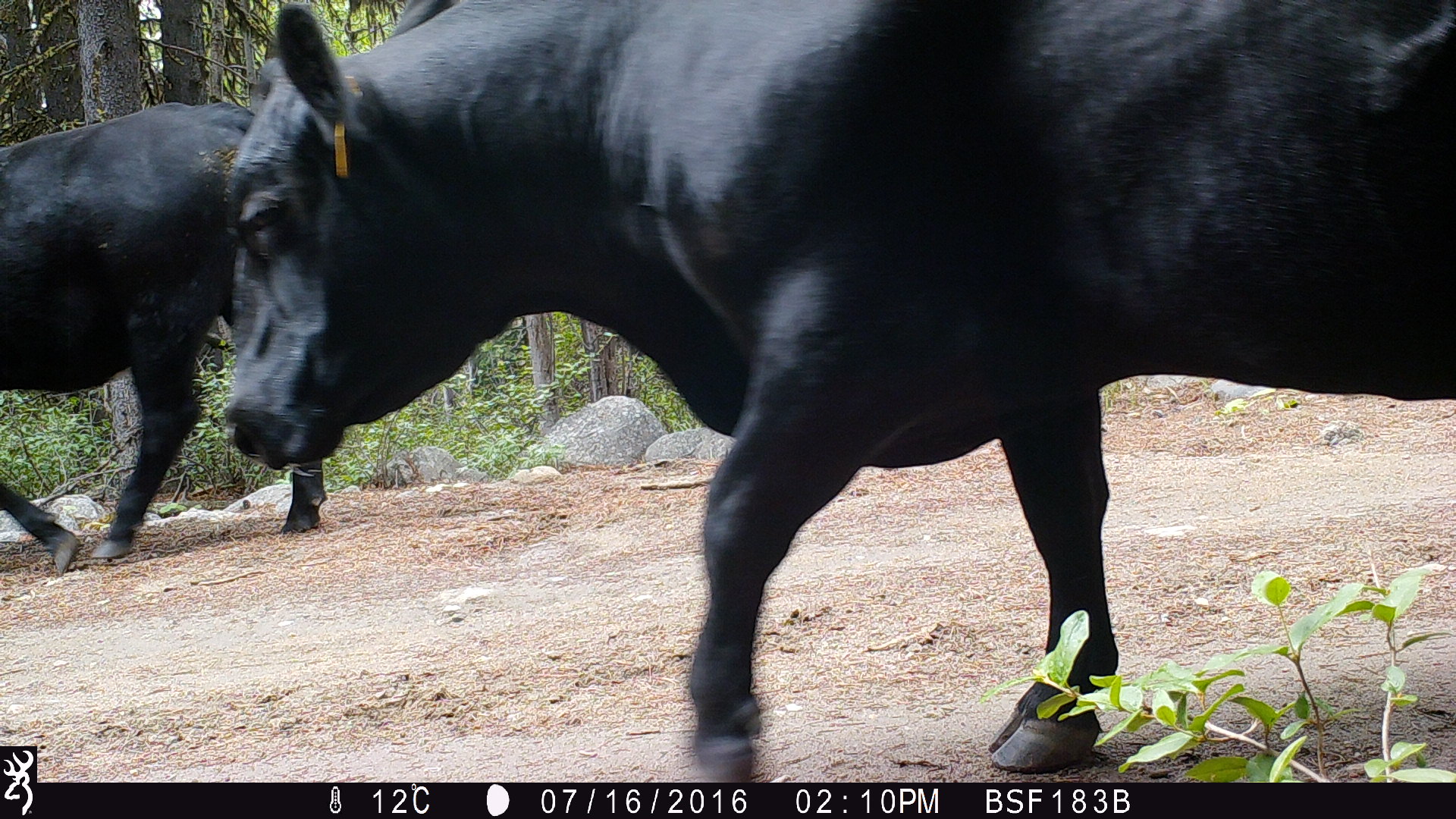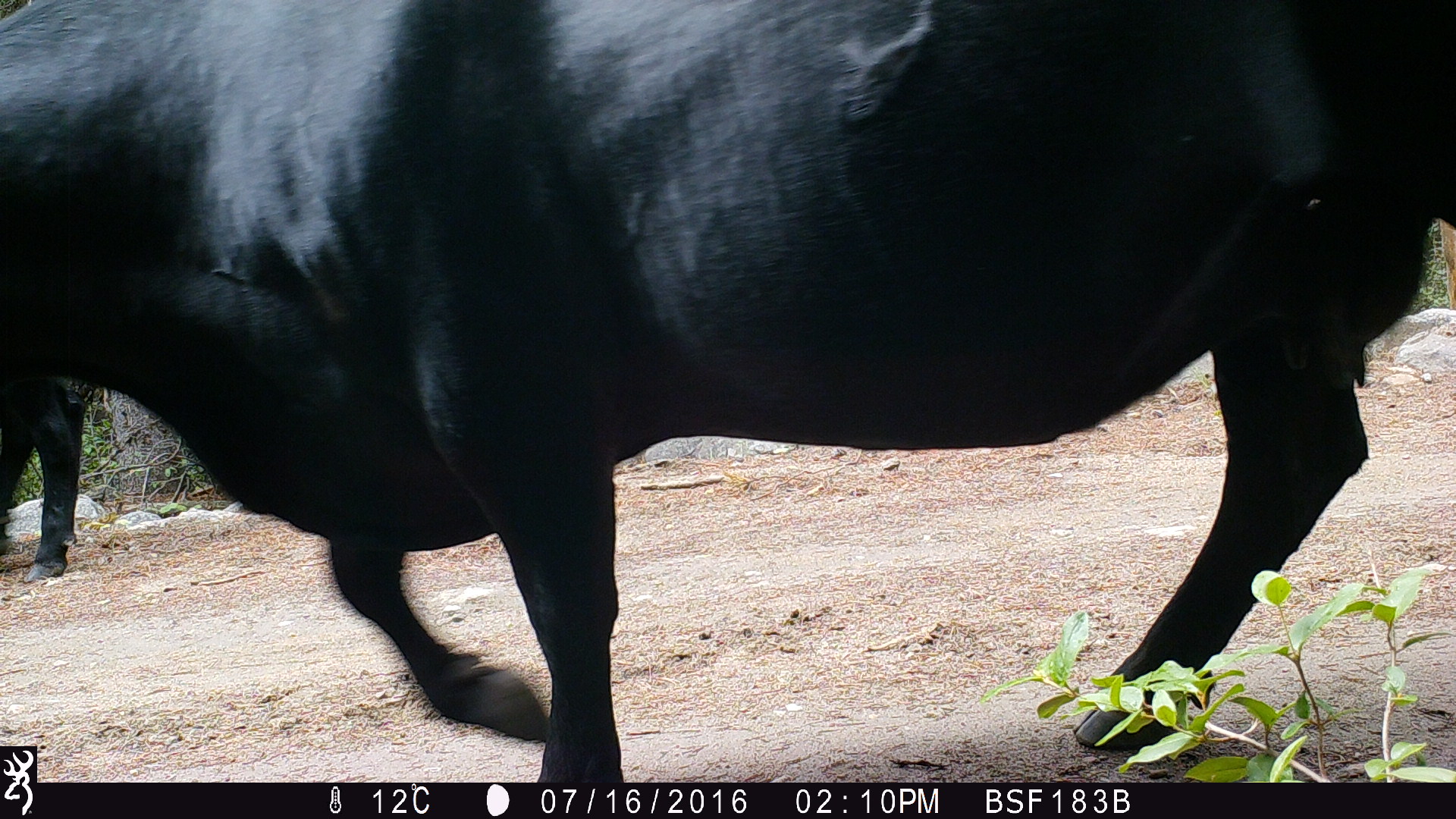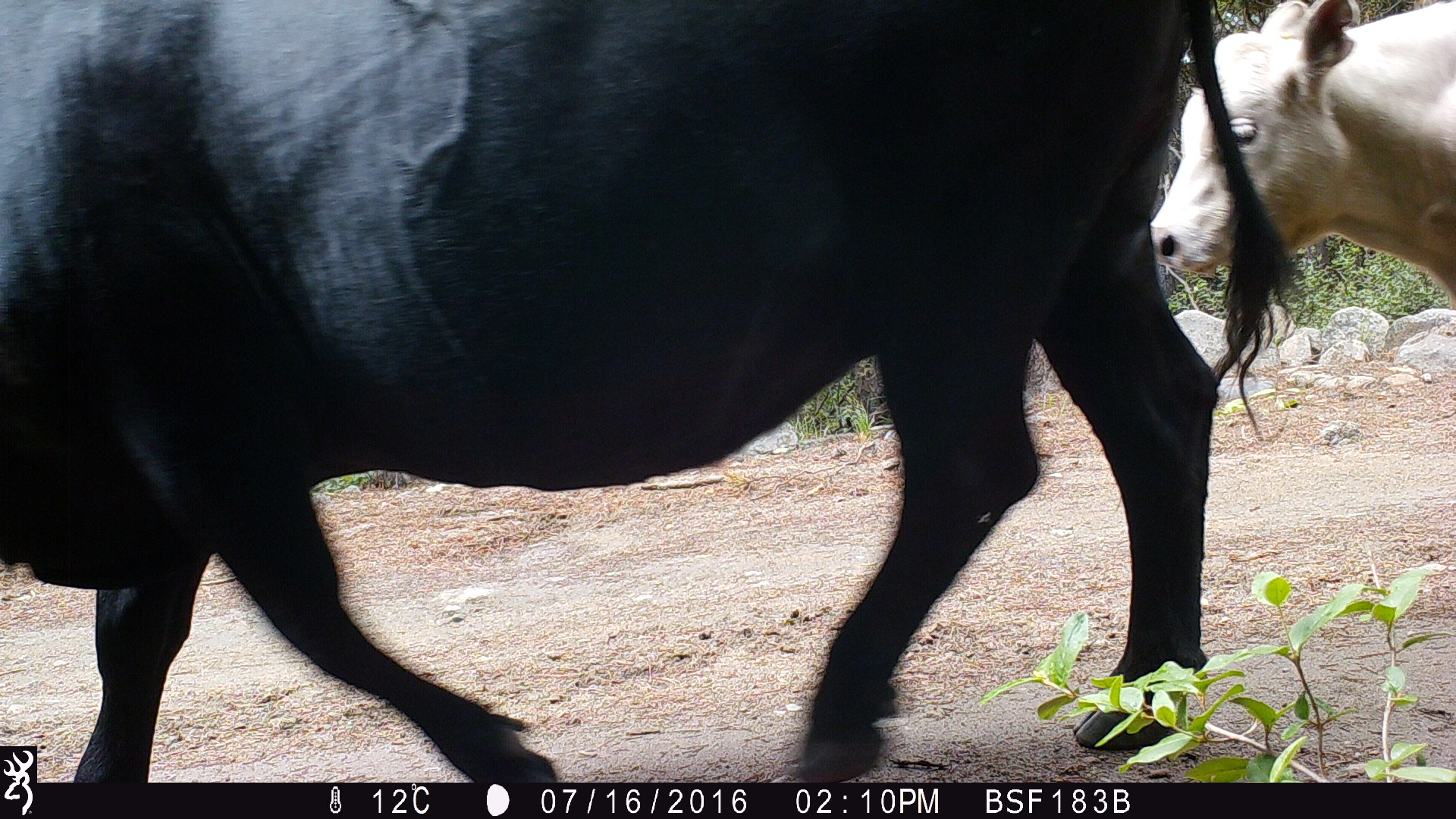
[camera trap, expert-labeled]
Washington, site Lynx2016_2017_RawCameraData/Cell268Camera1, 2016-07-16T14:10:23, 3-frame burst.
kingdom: Animalia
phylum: Chordata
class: Mammalia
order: Artiodactyla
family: Bovidae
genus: Bos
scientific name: Bos taurus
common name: domestic cattle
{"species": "domestic cattle (Bos taurus)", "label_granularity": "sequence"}